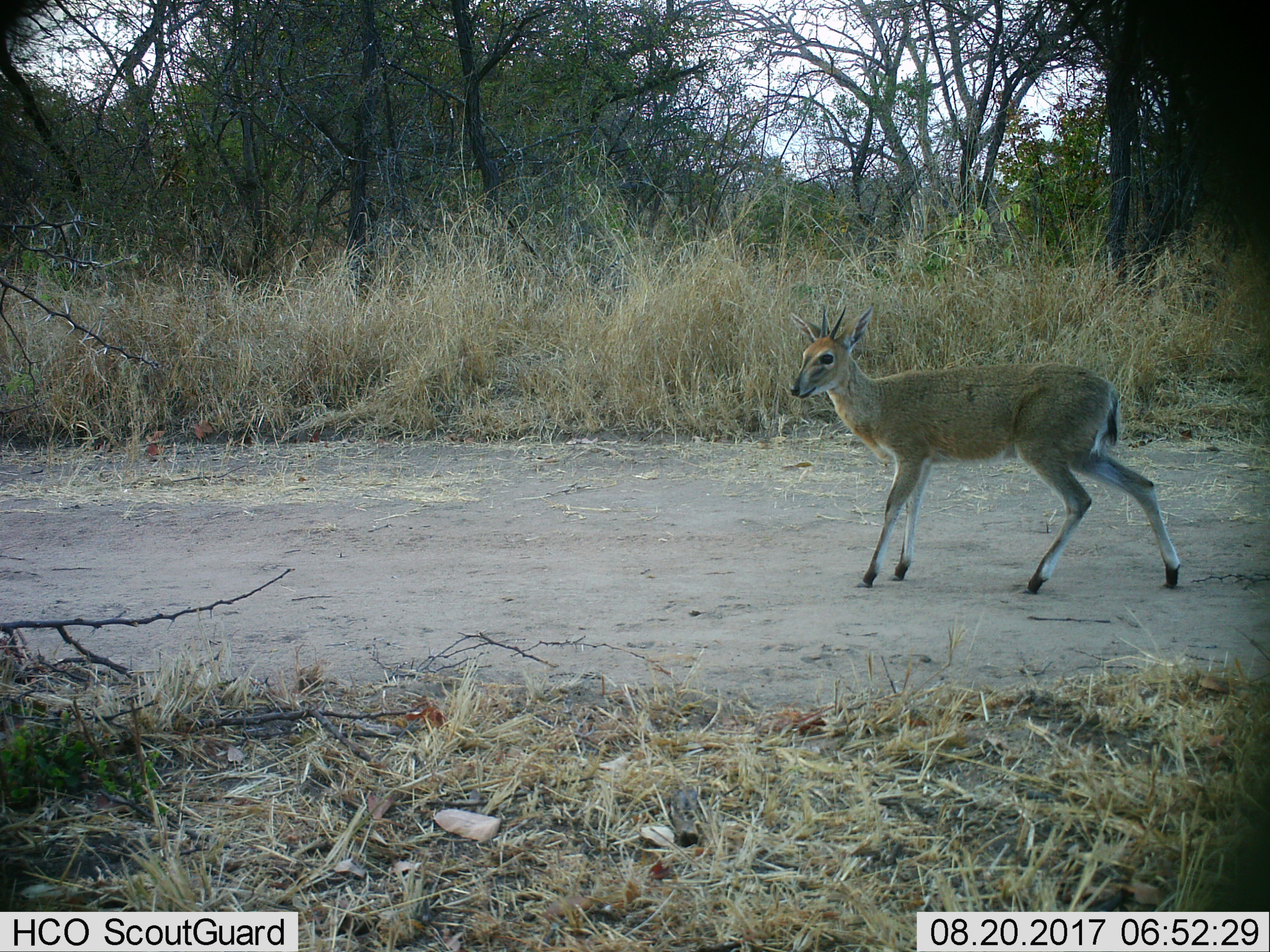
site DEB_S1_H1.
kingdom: Animalia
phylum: Chordata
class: Mammalia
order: Artiodactyla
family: Bovidae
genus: Sylvicapra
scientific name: Sylvicapra grimmia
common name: common duiker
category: duikercommongrey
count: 1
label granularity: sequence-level